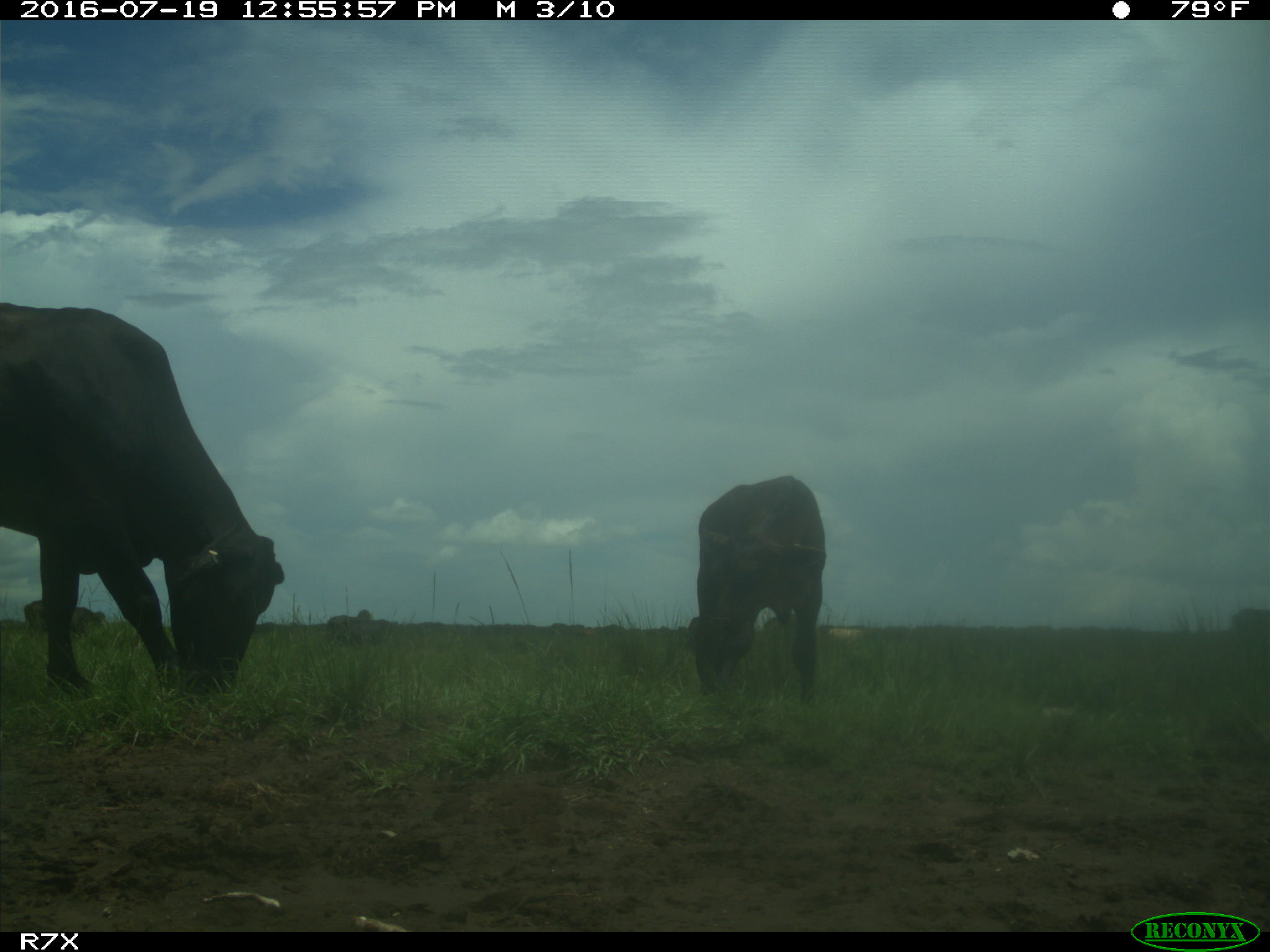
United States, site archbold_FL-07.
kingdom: Animalia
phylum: Chordata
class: Mammalia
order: Artiodactyla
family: Bovidae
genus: Bos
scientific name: Bos taurus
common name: domestic cow